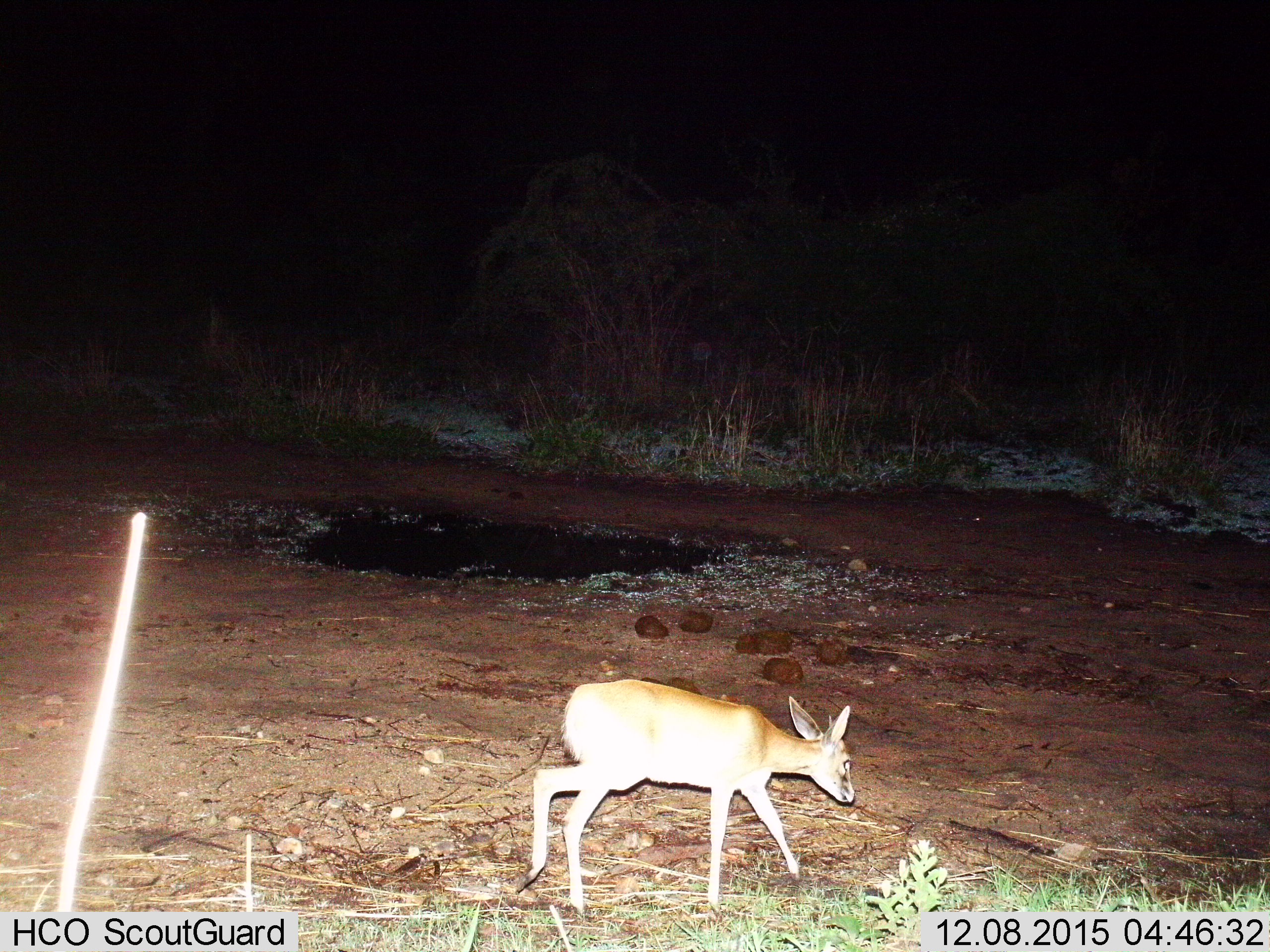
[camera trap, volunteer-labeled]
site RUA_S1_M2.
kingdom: Animalia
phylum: Chordata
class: Mammalia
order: Artiodactyla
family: Bovidae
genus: Madoqua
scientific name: Madoqua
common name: dik-dik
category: dikdik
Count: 1.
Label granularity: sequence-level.